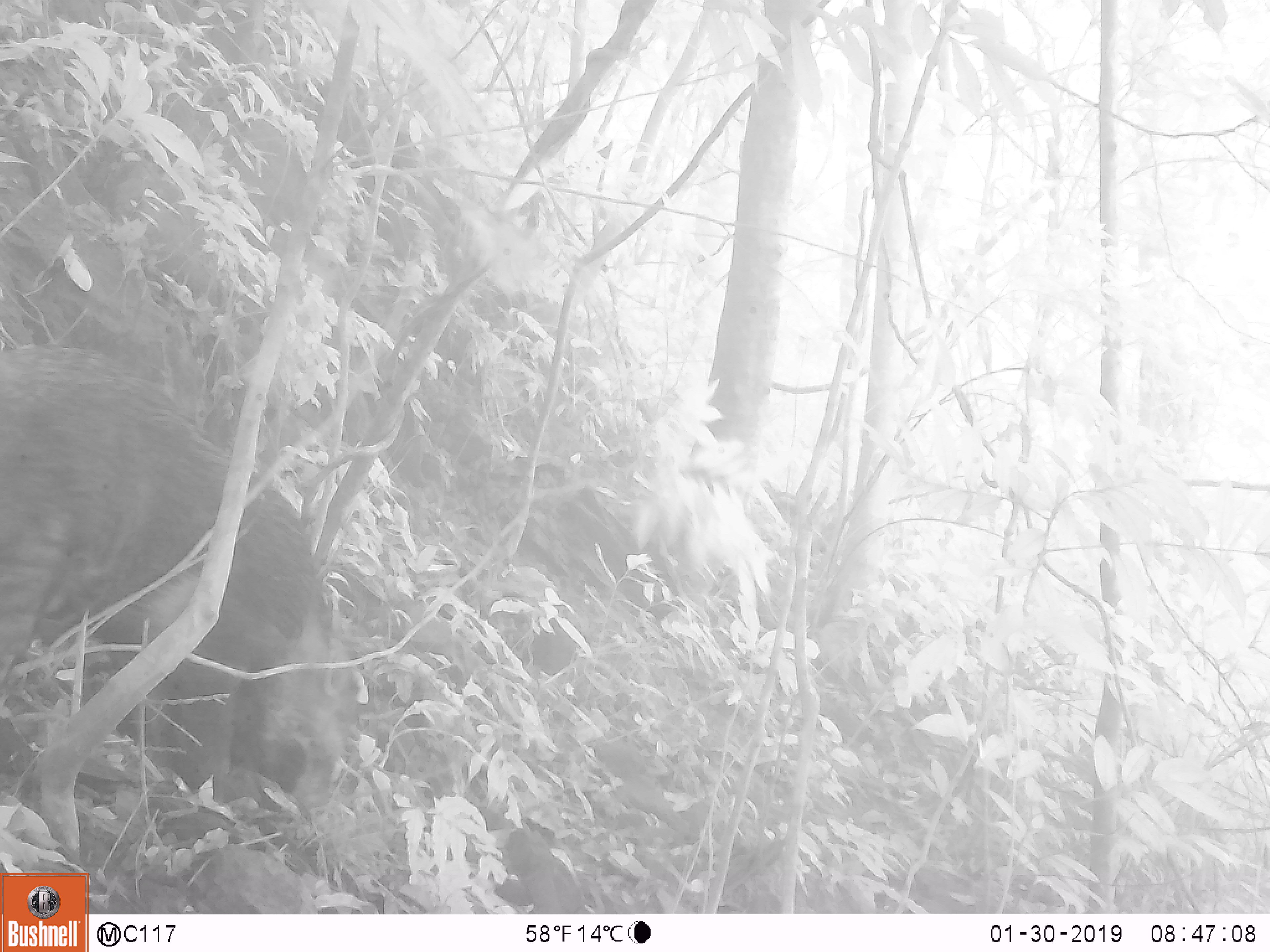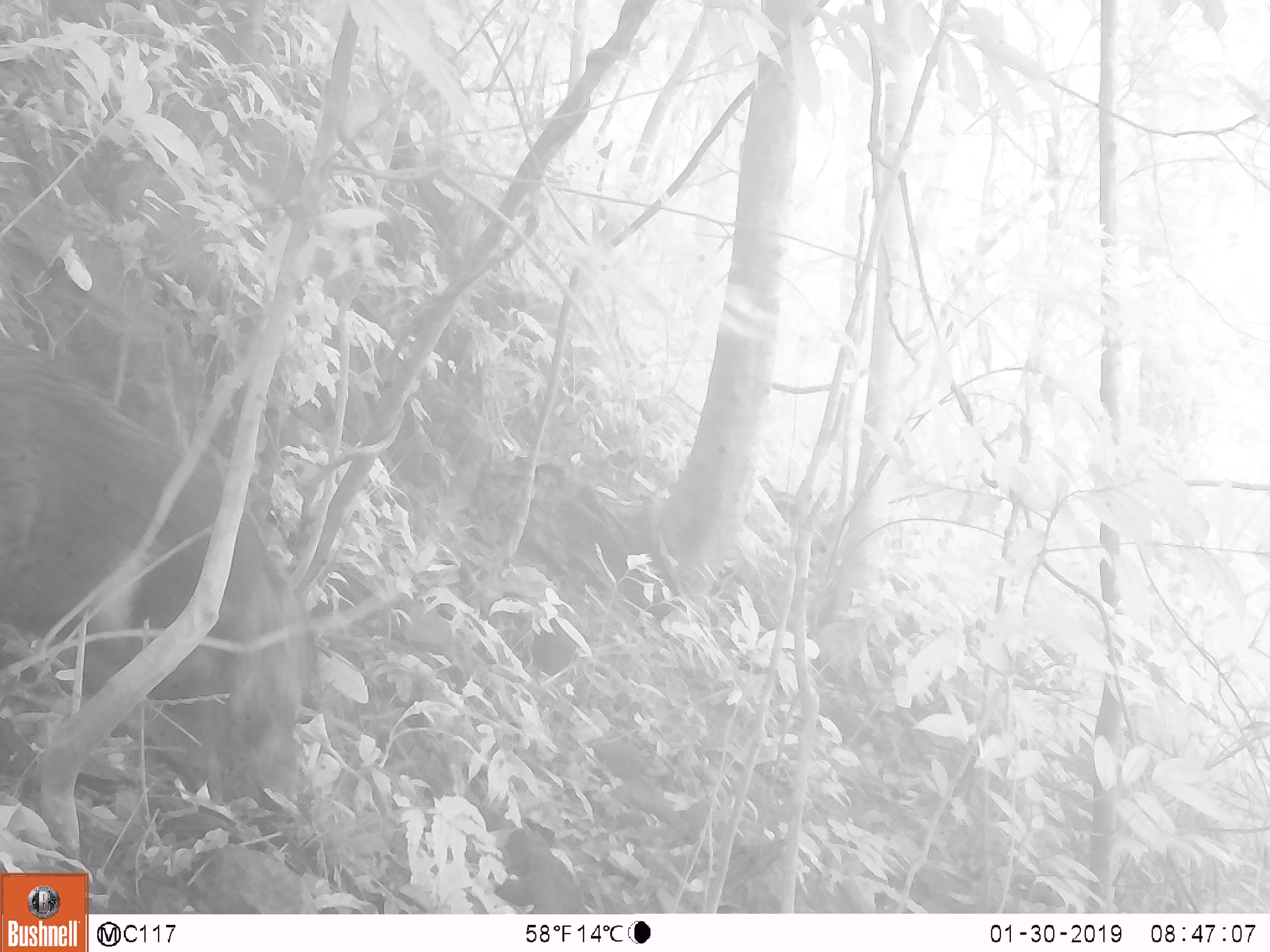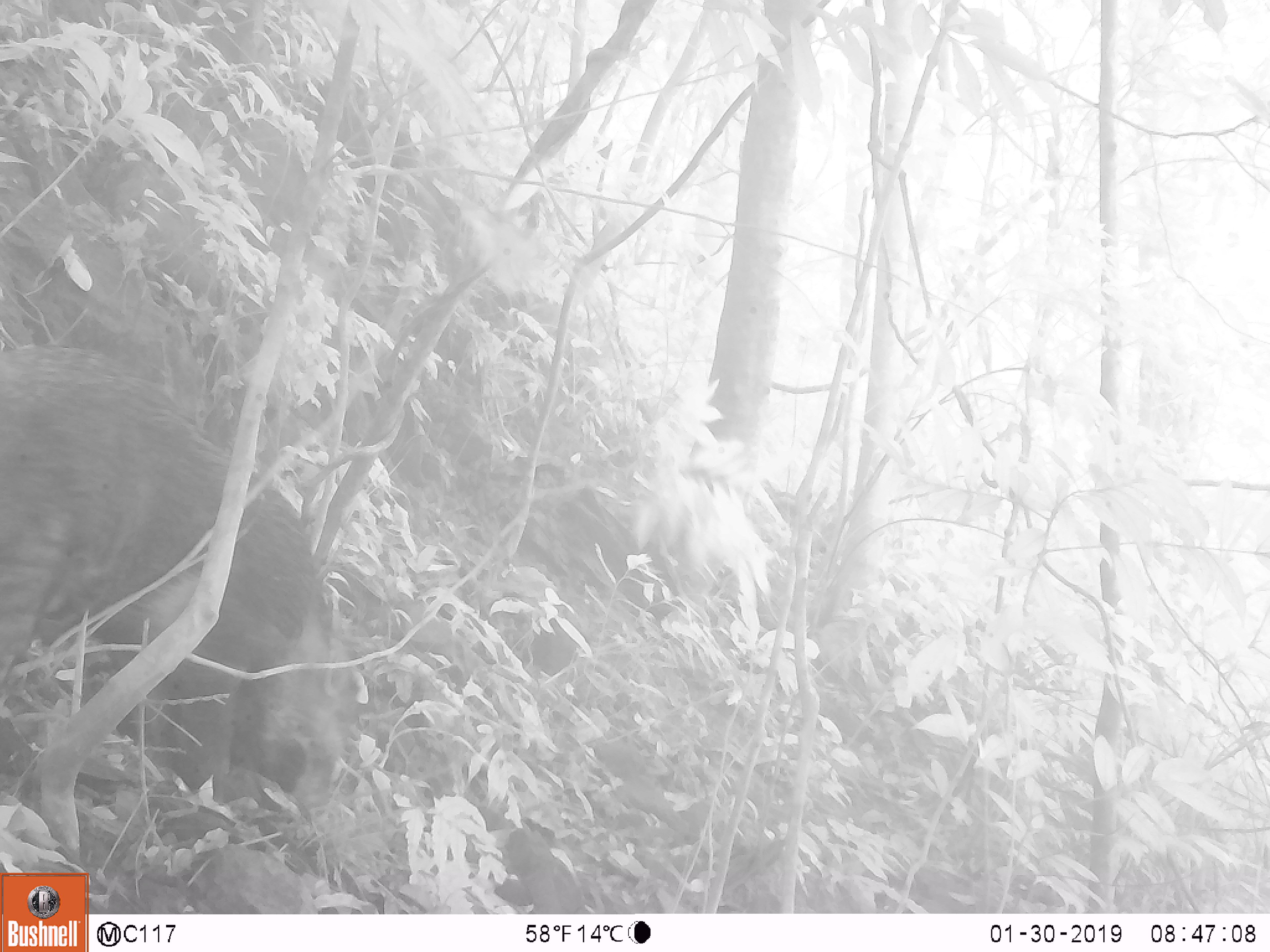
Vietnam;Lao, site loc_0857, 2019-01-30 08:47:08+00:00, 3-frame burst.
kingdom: Animalia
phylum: Chordata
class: Mammalia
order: Artiodactyla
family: Suidae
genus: Sus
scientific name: Sus scrofa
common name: eurasian wild pig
Eurasian wild pig (Sus scrofa). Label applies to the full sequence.